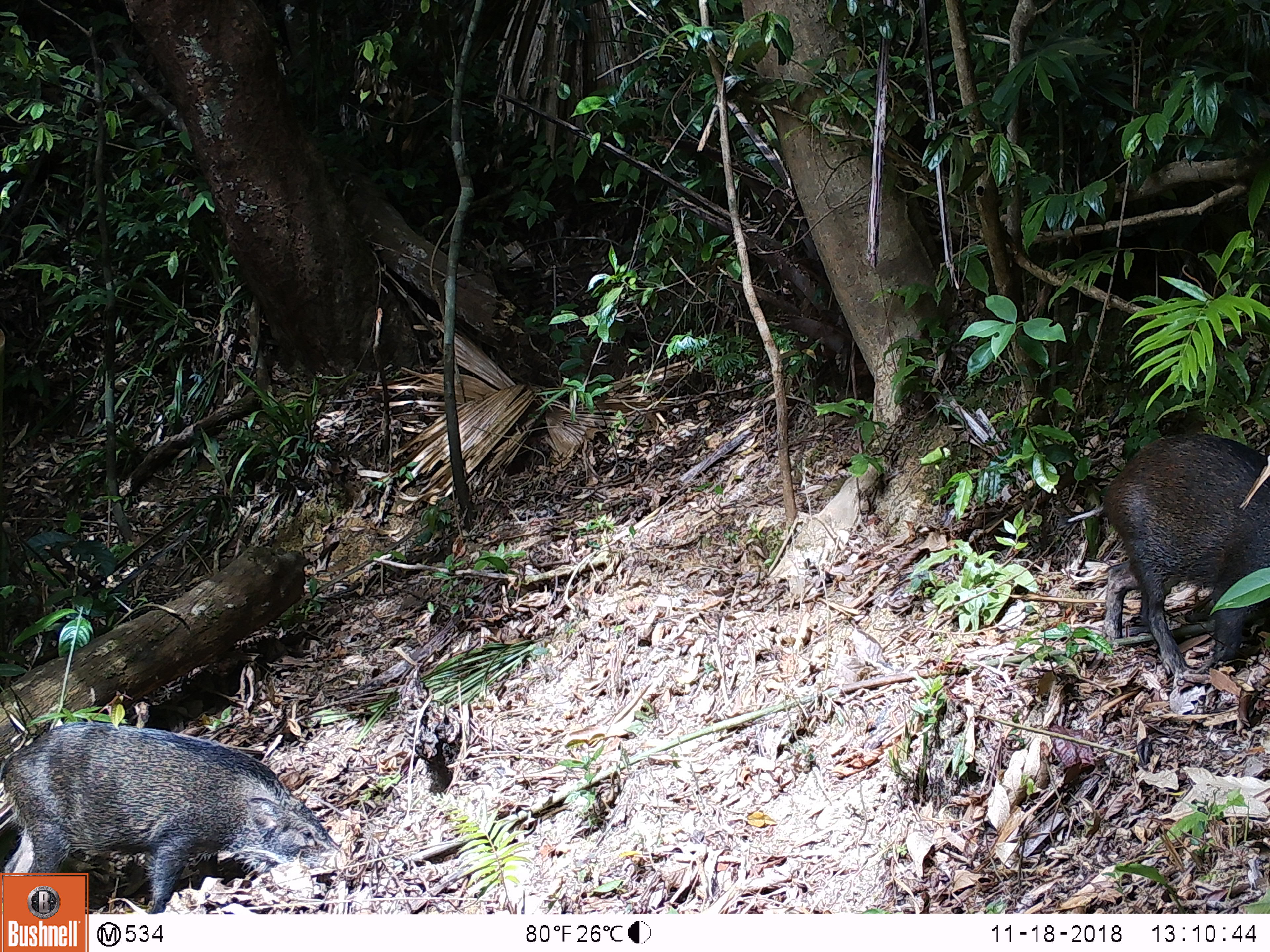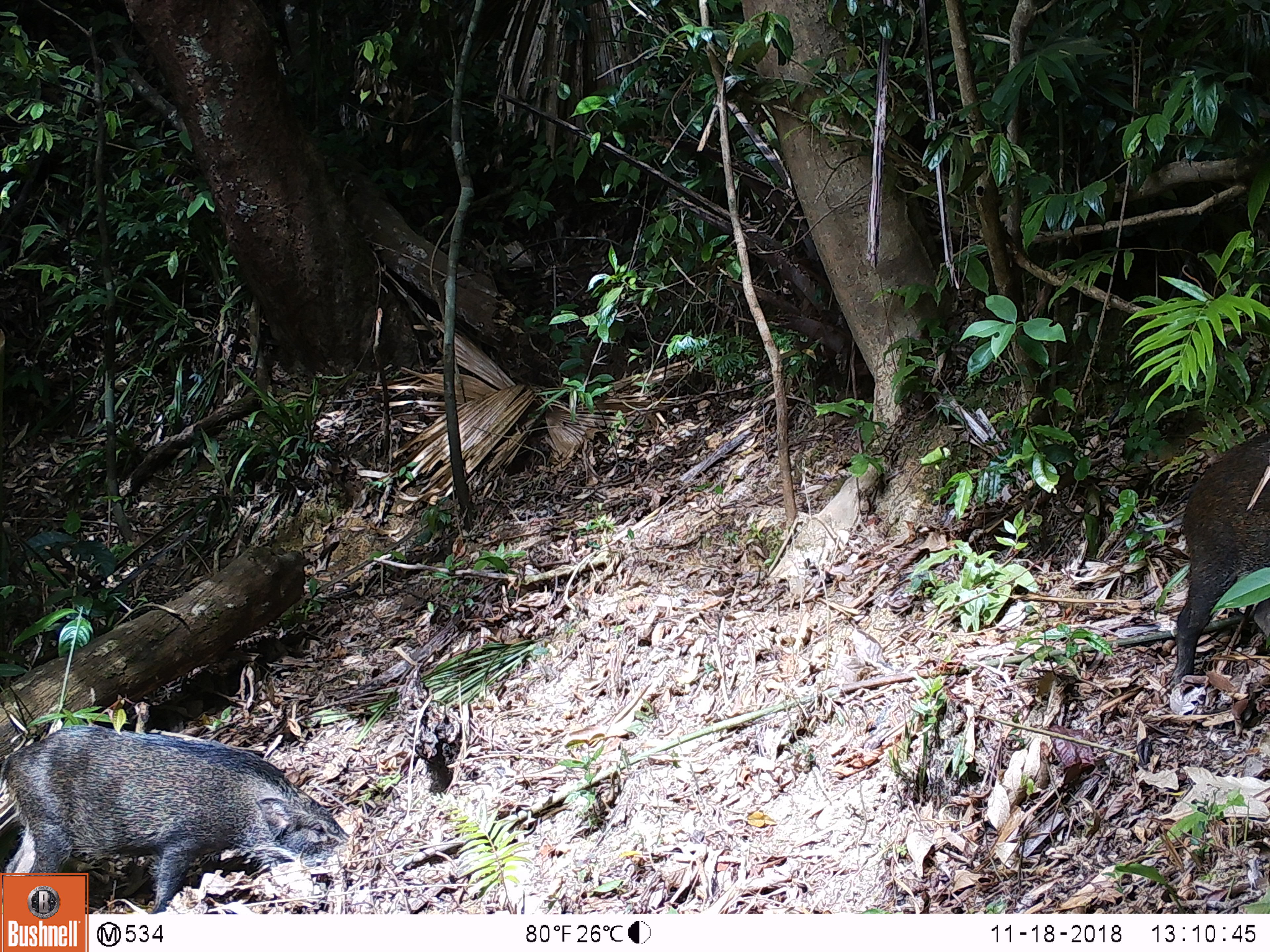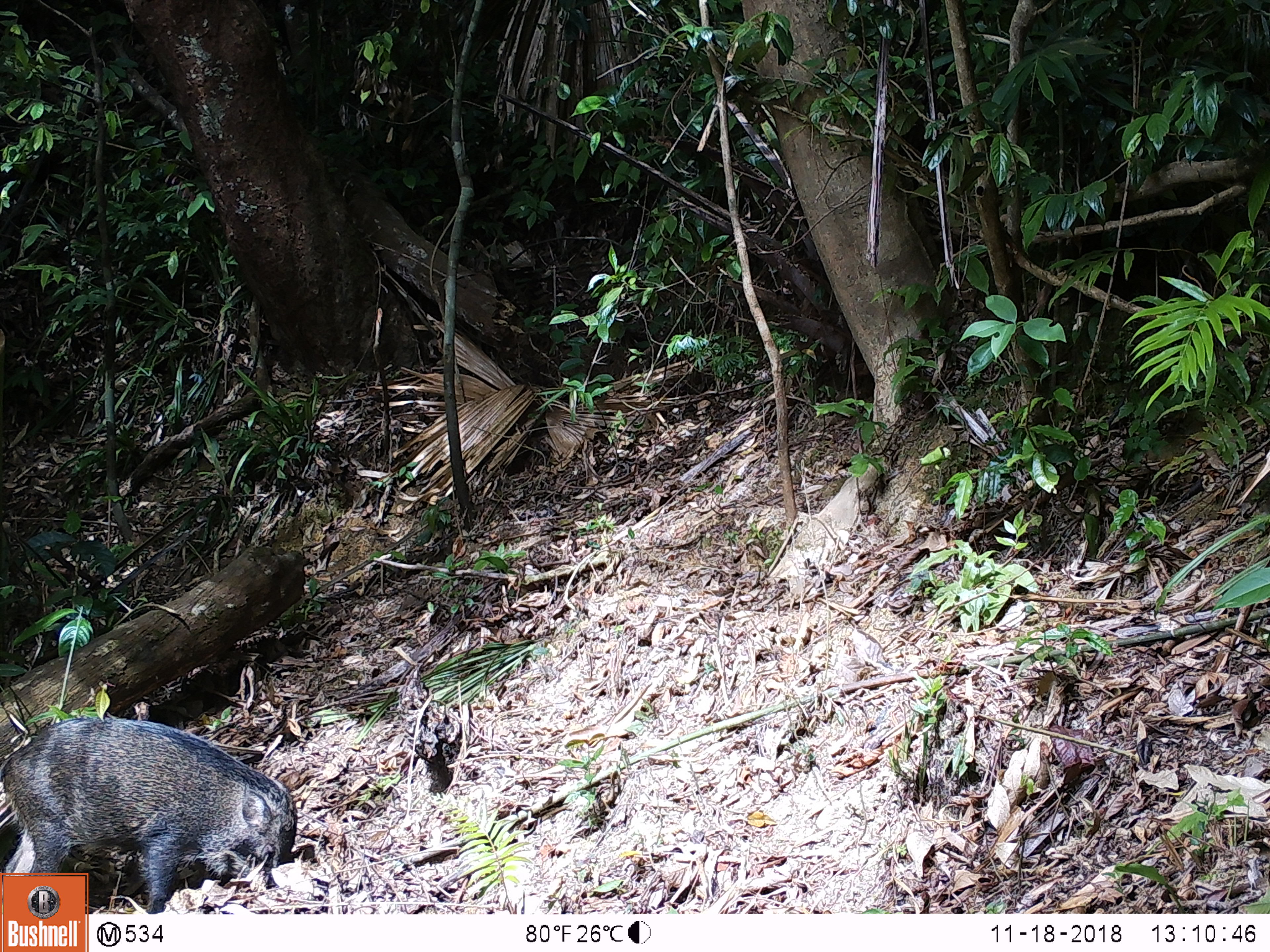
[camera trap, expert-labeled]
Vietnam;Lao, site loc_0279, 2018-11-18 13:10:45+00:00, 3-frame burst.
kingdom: Animalia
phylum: Chordata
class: Mammalia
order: Artiodactyla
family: Suidae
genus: Sus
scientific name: Sus scrofa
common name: eurasian wild pig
Eurasian wild pig (Sus scrofa). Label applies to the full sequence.